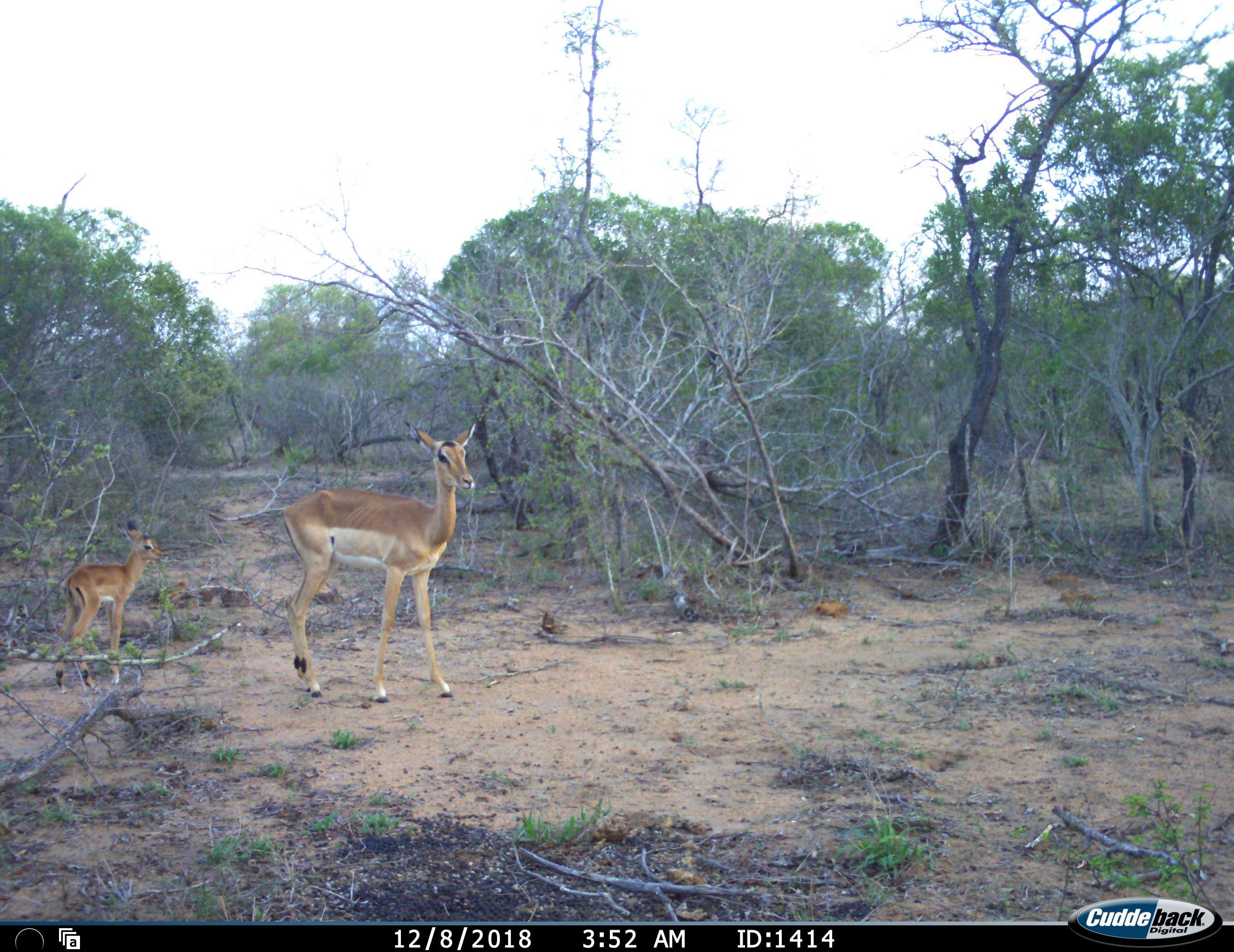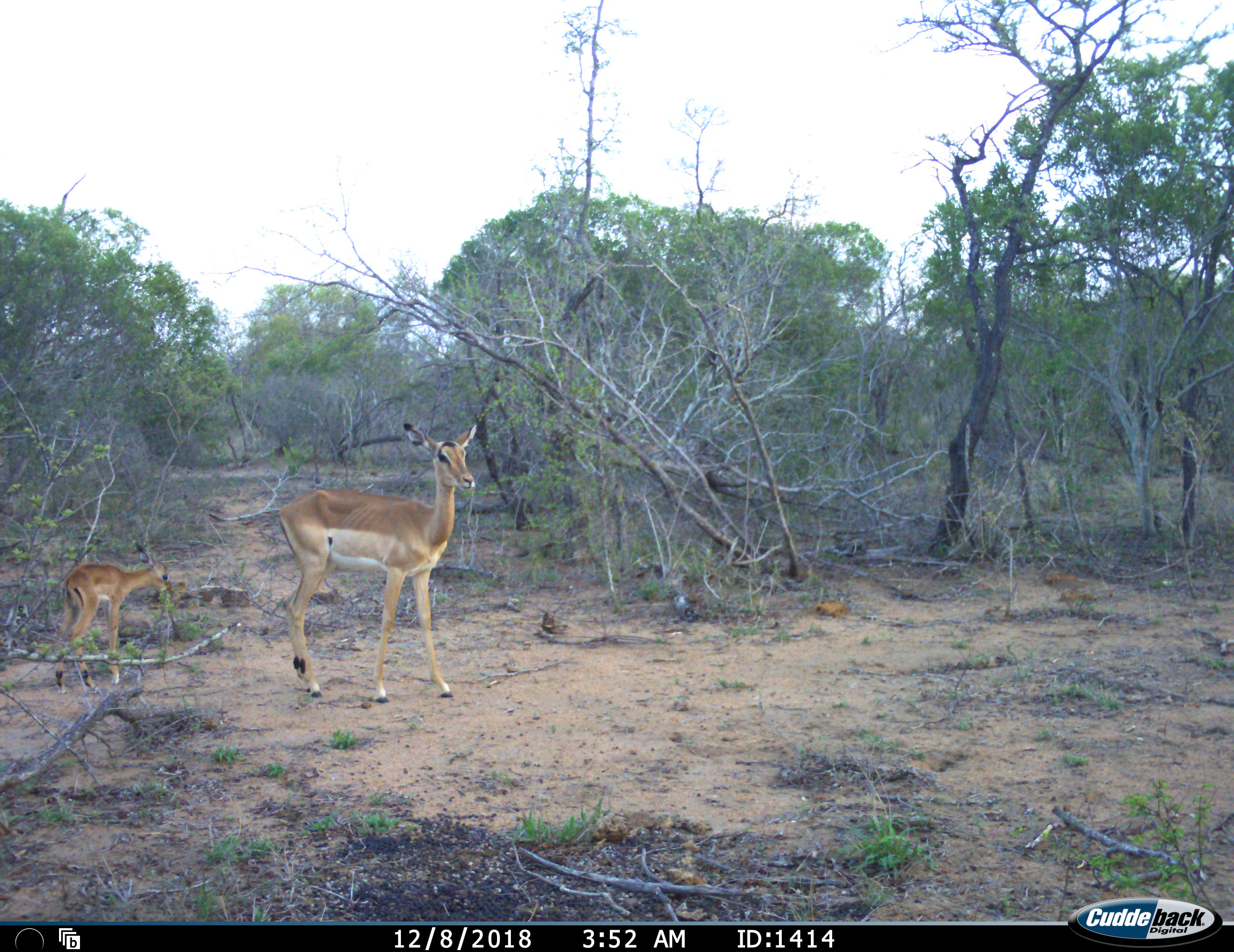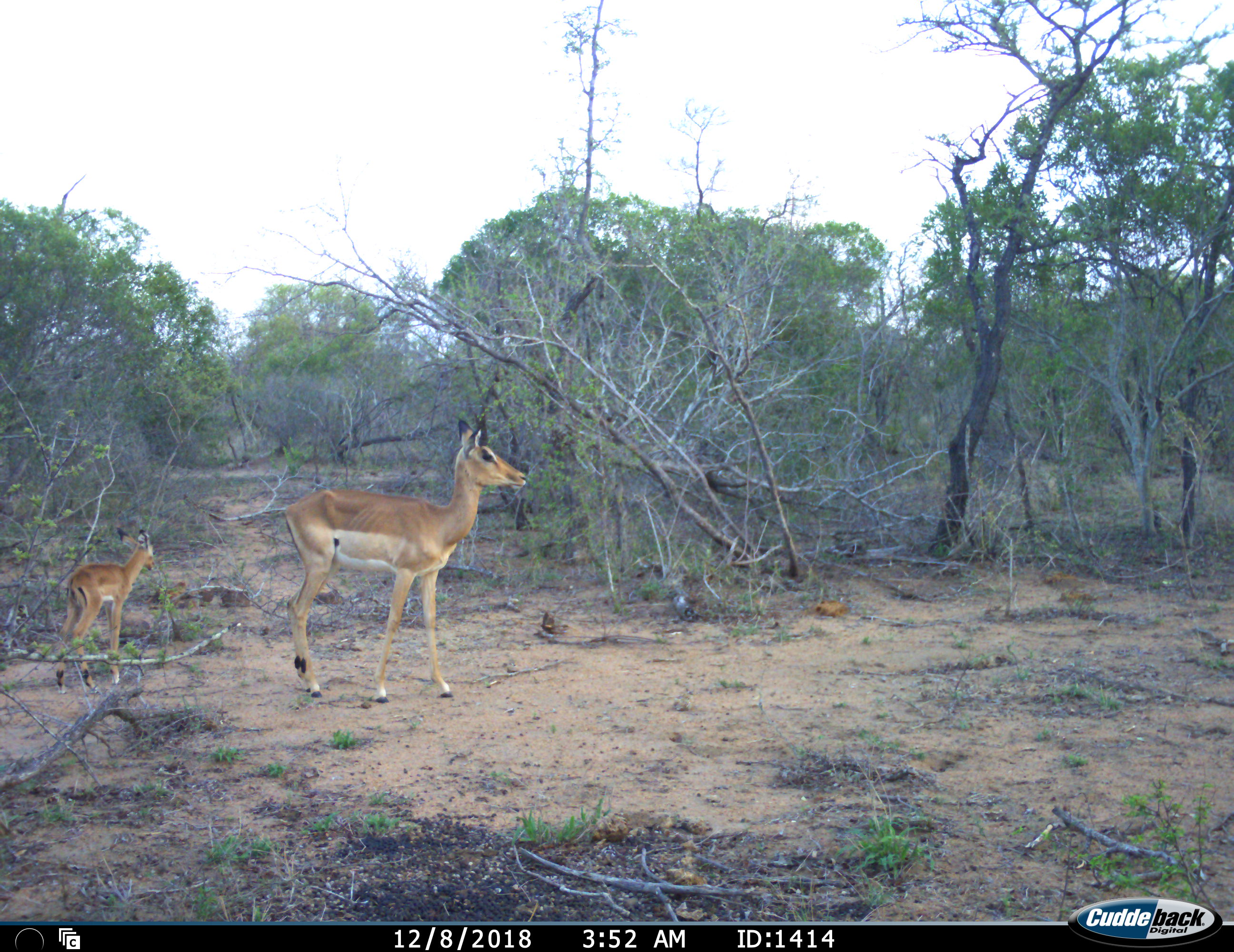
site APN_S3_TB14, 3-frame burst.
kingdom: Animalia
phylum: Chordata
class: Mammalia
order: Artiodactyla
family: Bovidae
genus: Aepyceros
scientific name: Aepyceros melampus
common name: impala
Impala (Aepyceros melampus), count 2. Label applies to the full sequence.